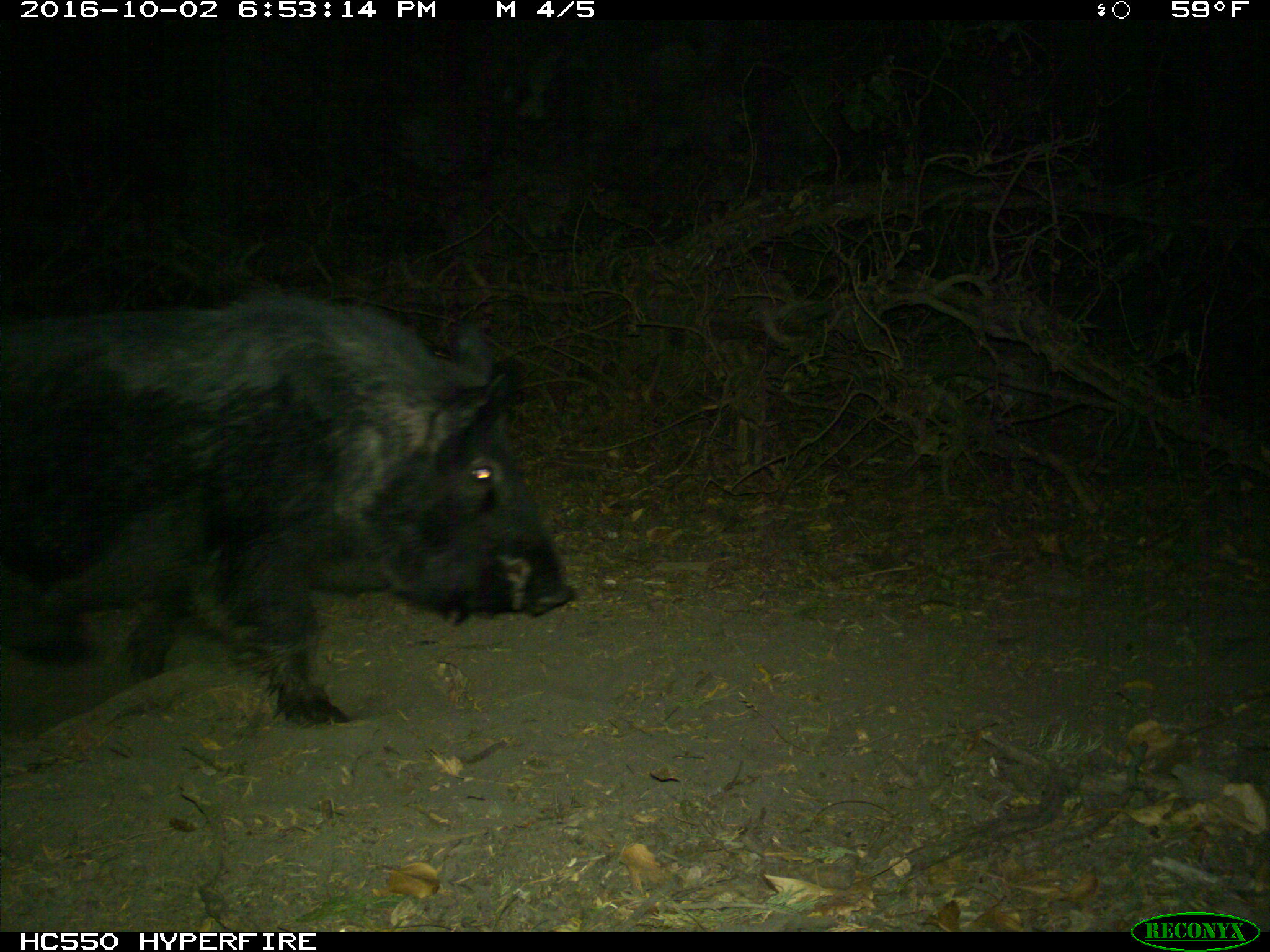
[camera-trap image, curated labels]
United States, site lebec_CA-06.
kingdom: Animalia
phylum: Chordata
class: Mammalia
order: Artiodactyla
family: Suidae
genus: Sus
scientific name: Sus scrofa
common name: wild boar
Sus scrofa (wild boar).